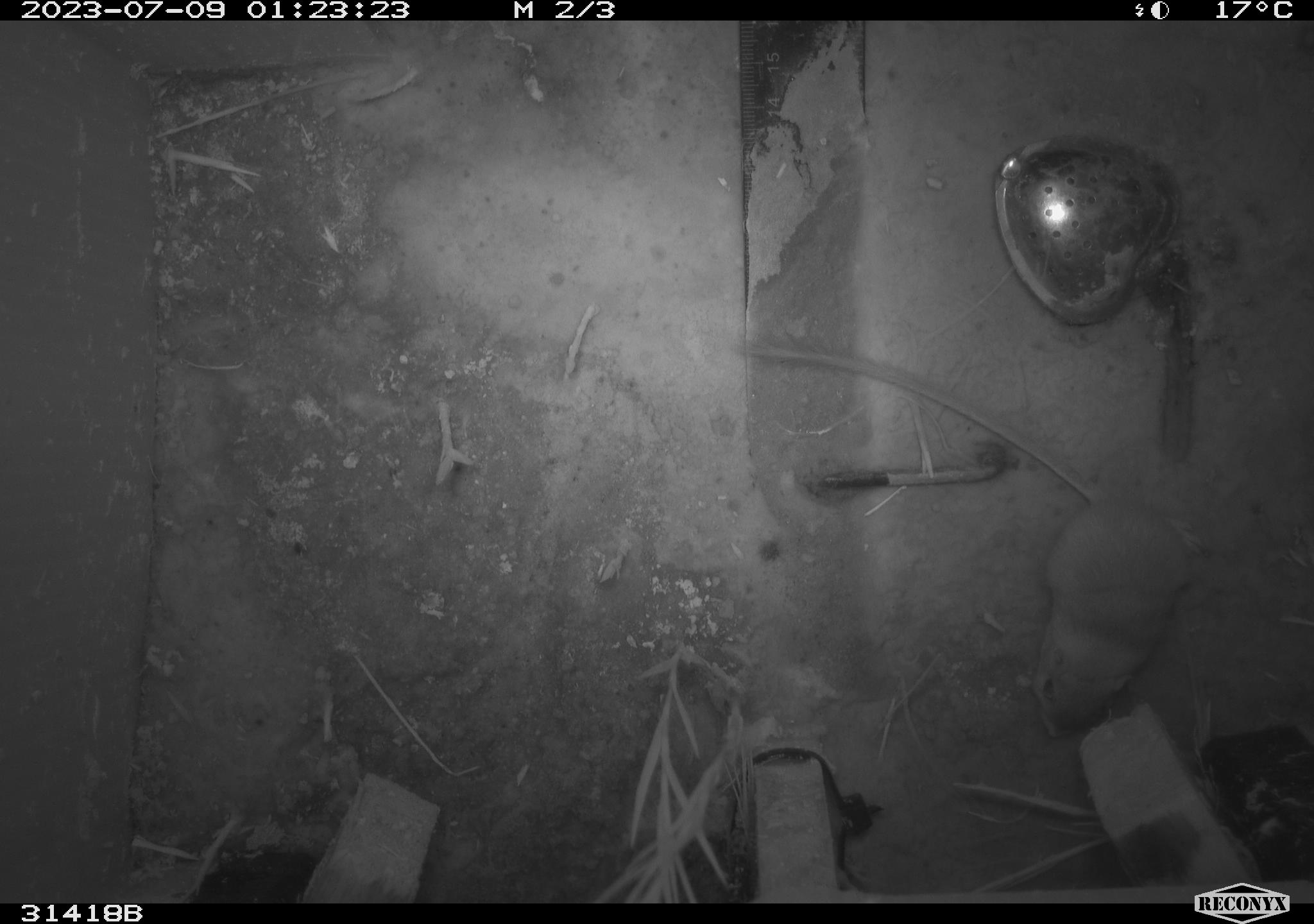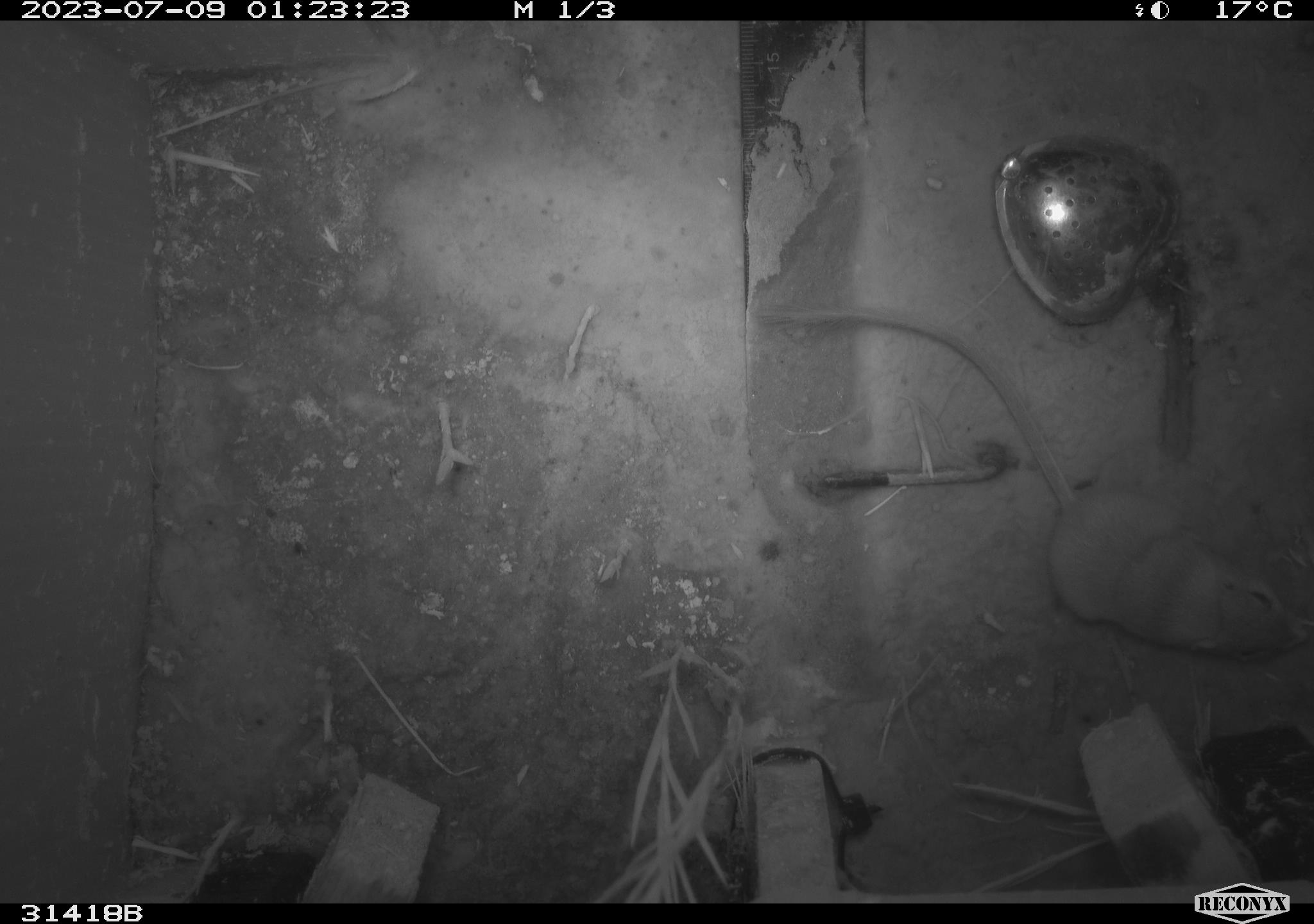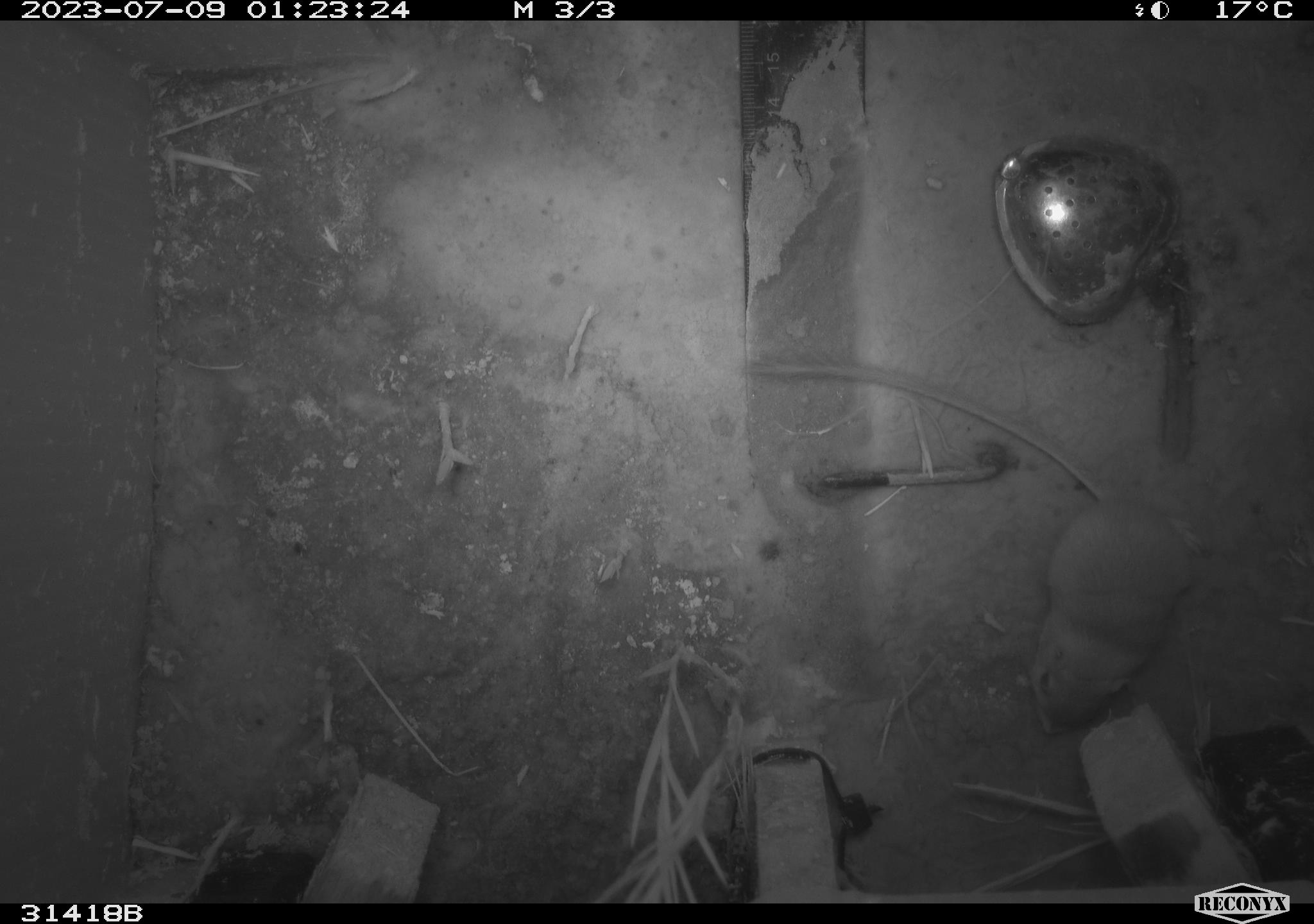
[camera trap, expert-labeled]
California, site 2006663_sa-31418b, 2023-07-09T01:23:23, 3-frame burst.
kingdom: Animalia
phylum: Chordata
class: Mammalia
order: Rodentia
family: Heteromyidae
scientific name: Heteromyidae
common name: kangaroo rats and pocket mice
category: heteromyidae family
Heteromyidae family (kangaroo rats and pocket mice) (Heteromyidae).